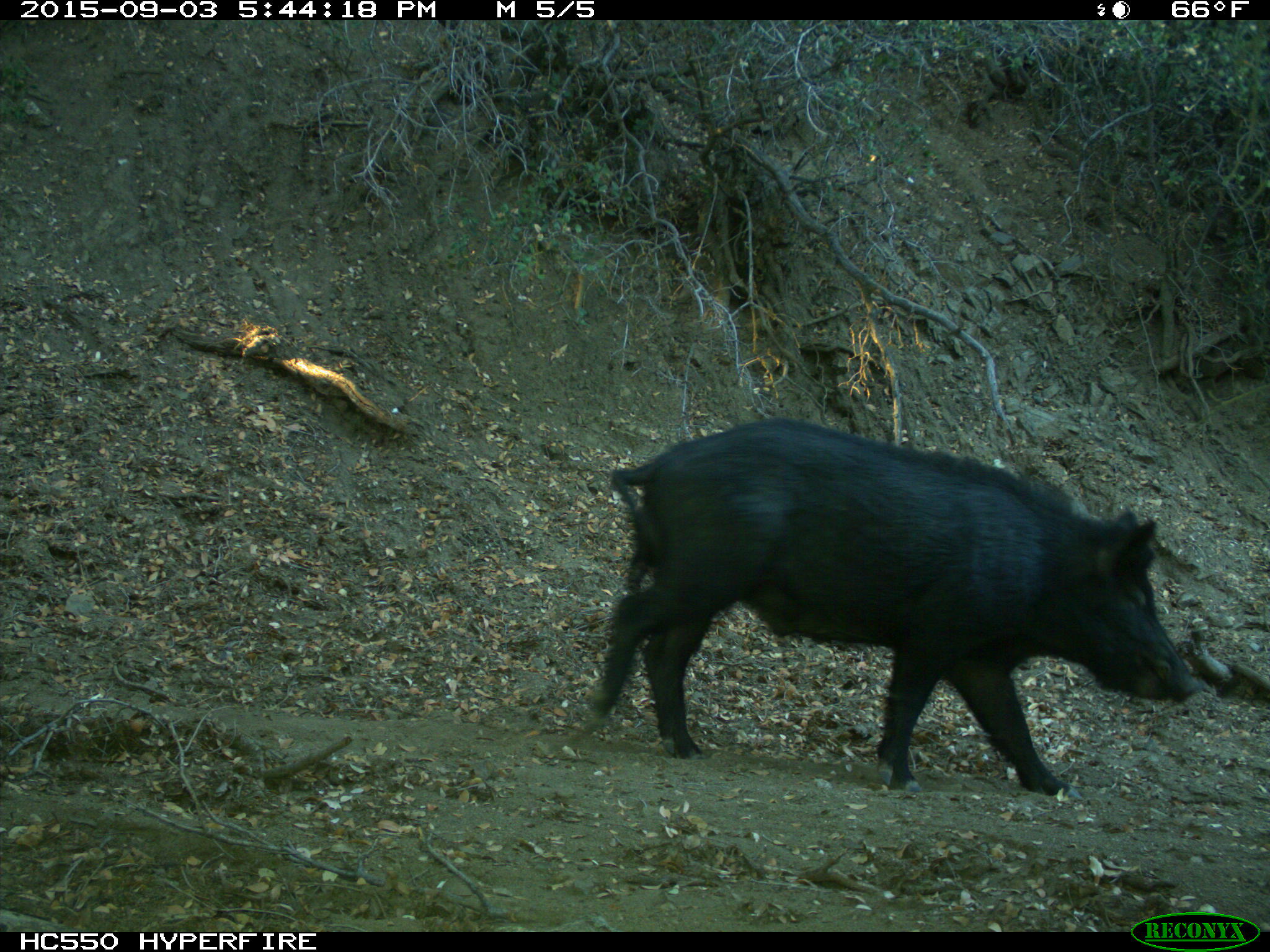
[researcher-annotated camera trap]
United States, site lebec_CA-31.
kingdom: Animalia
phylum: Chordata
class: Mammalia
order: Artiodactyla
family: Suidae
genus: Sus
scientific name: Sus scrofa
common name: wild boar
Sus scrofa (wild boar).